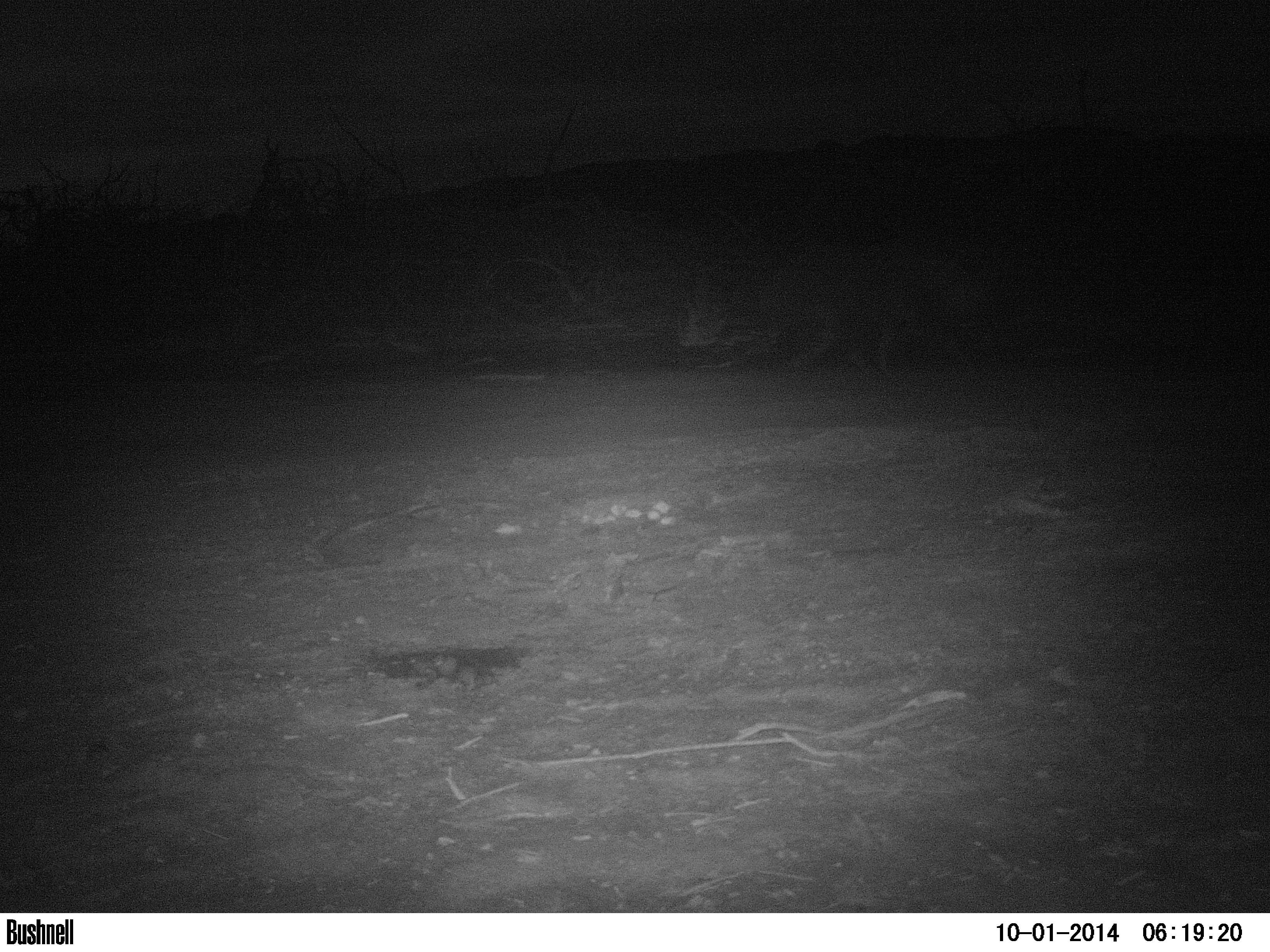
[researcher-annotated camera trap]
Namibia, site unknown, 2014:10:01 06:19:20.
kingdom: Animalia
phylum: Chordata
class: Mammalia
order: Carnivora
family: Hyaenidae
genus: Parahyaena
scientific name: Parahyaena brunnea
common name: brown hyena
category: hyaena brunnea